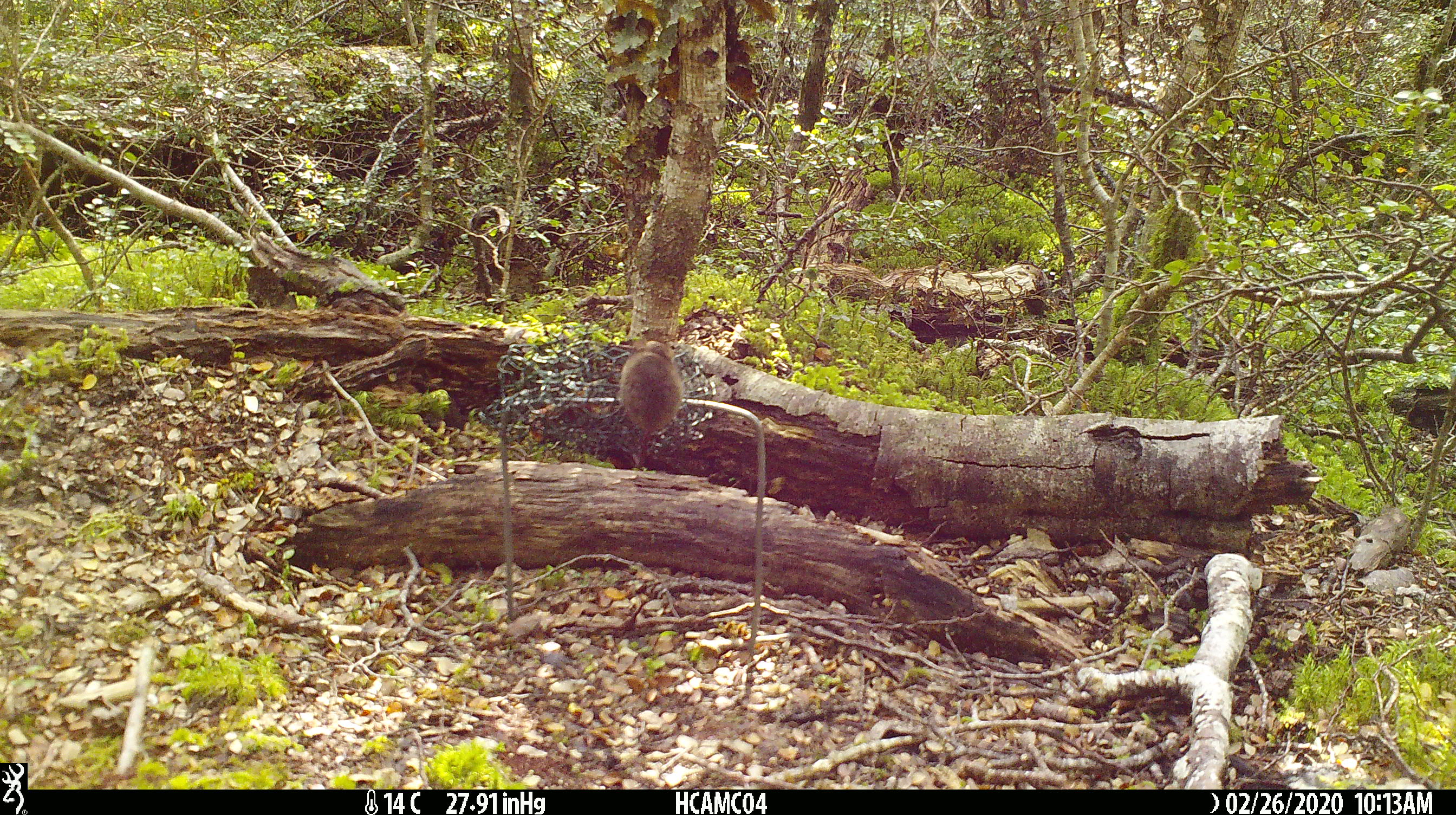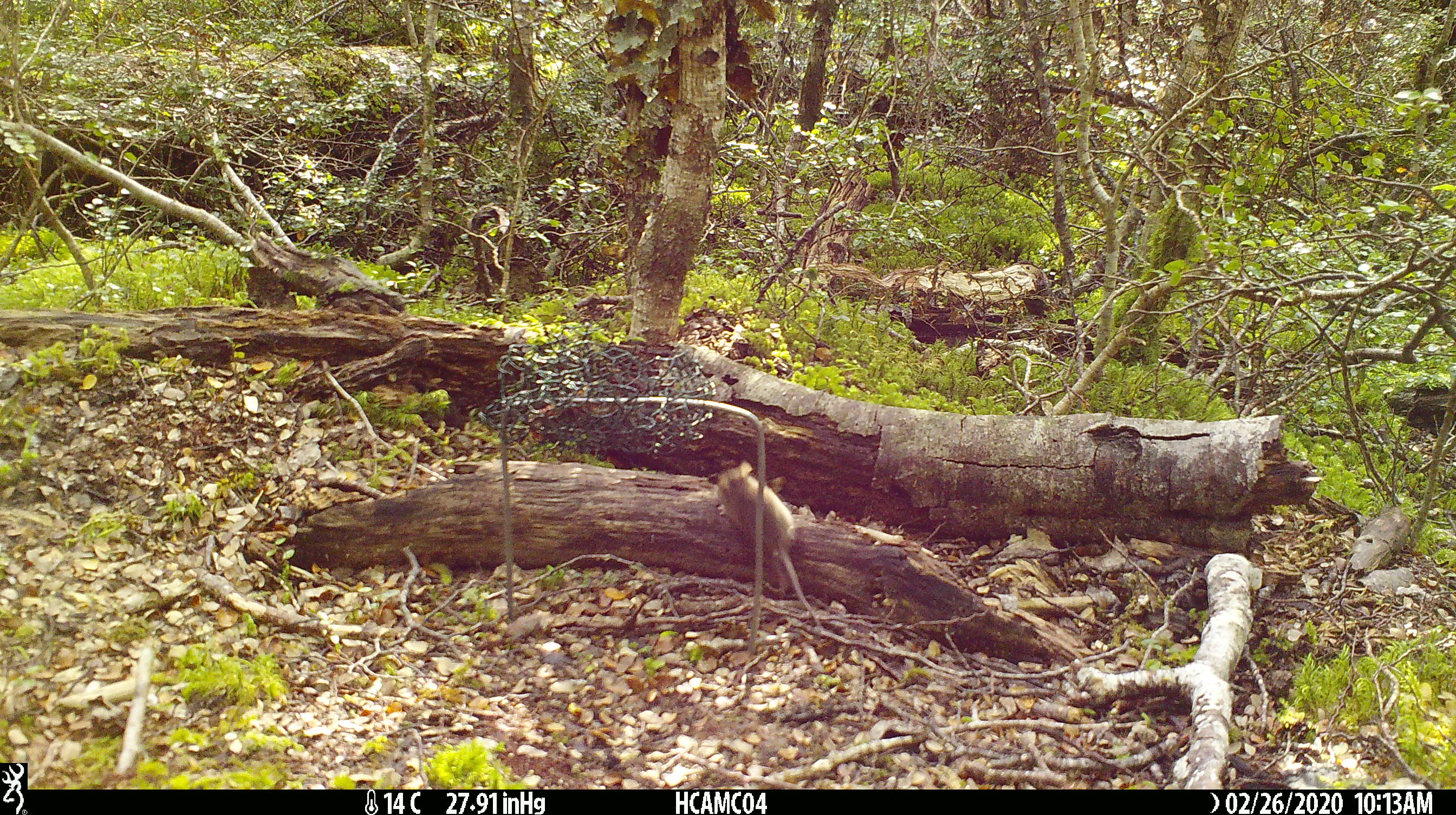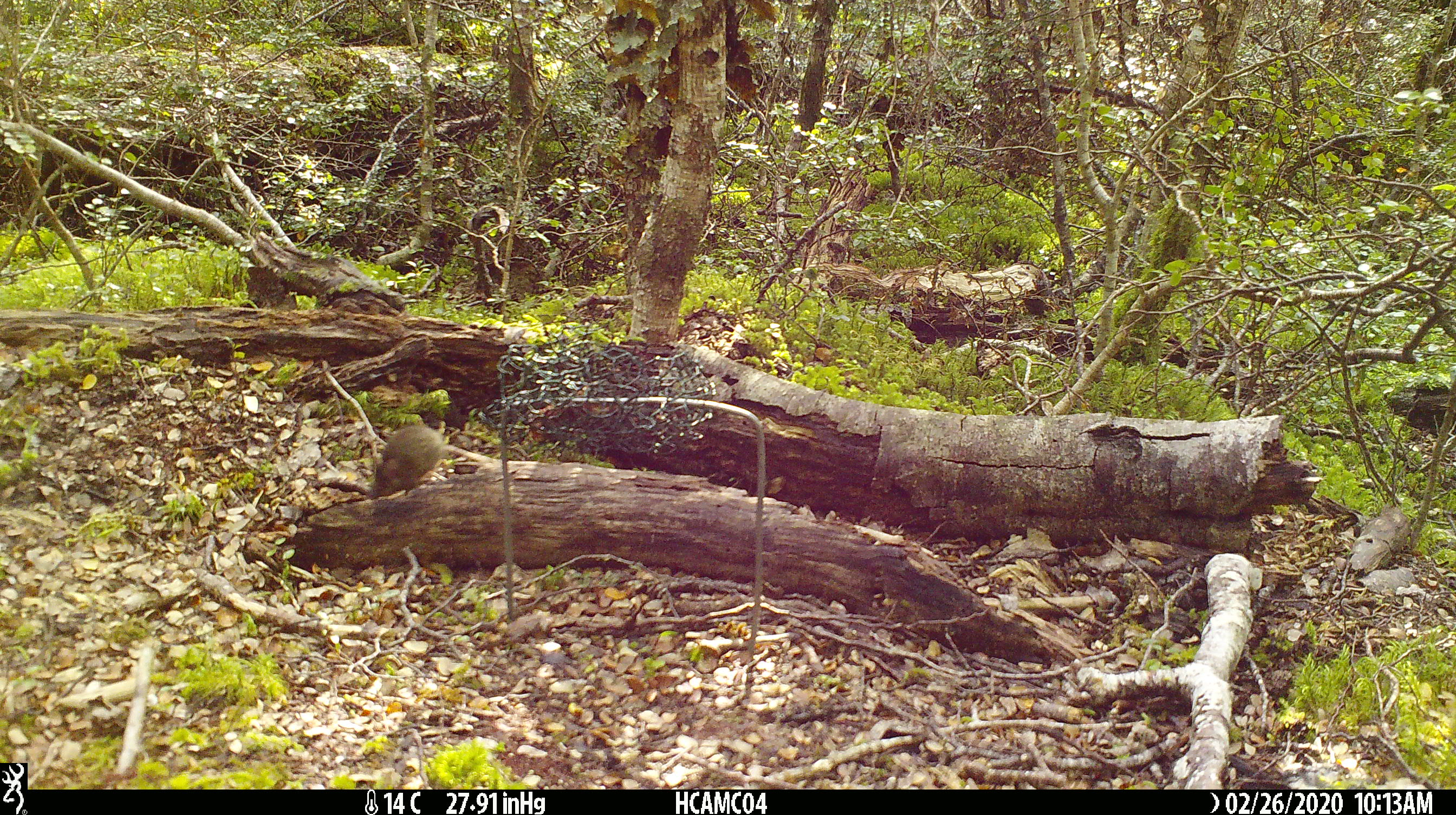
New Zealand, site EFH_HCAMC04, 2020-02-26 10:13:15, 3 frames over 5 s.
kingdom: Animalia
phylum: Chordata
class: Mammalia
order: Rodentia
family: Muridae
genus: Mus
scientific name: Mus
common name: mouse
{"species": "mouse (Mus)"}